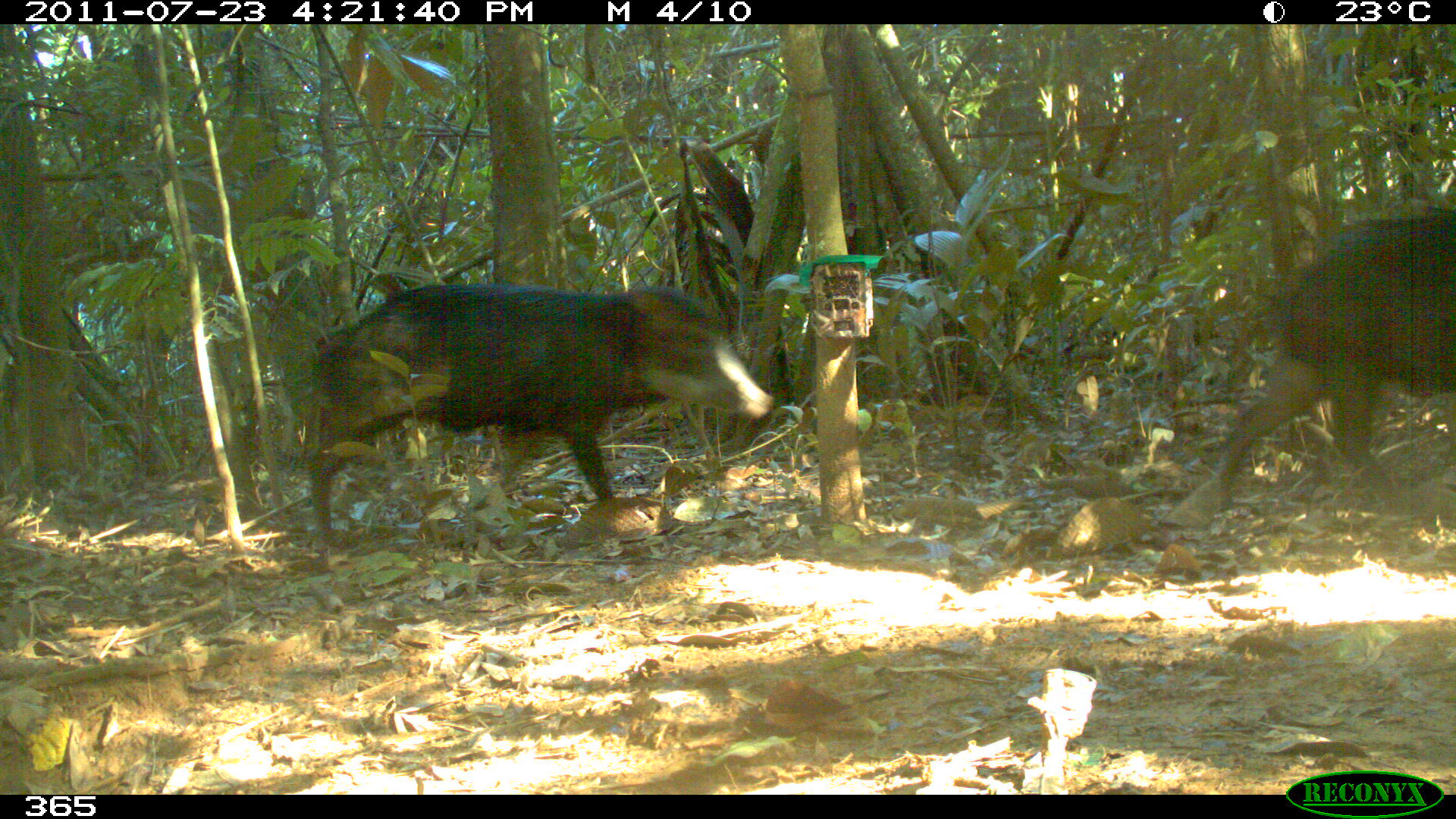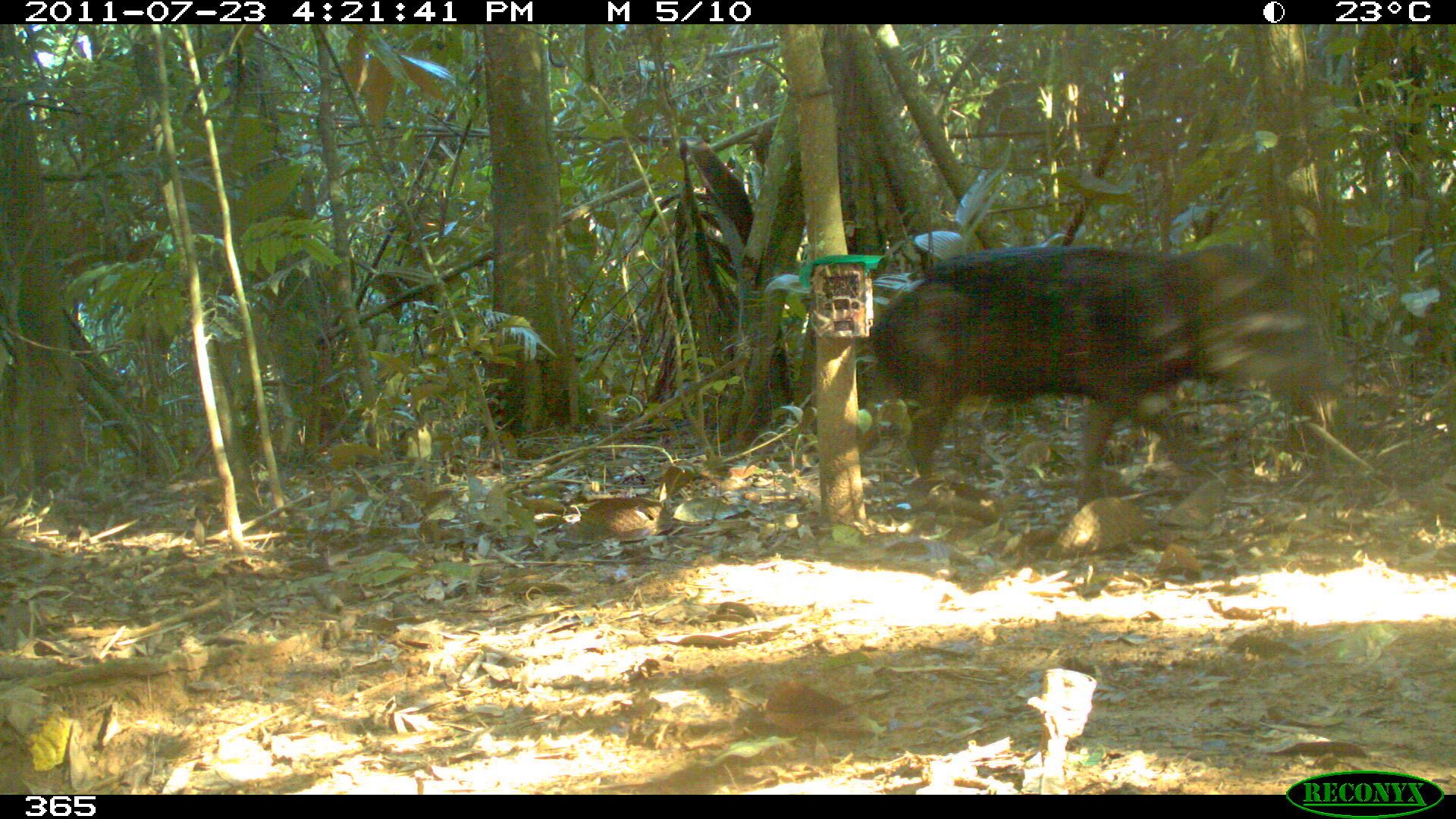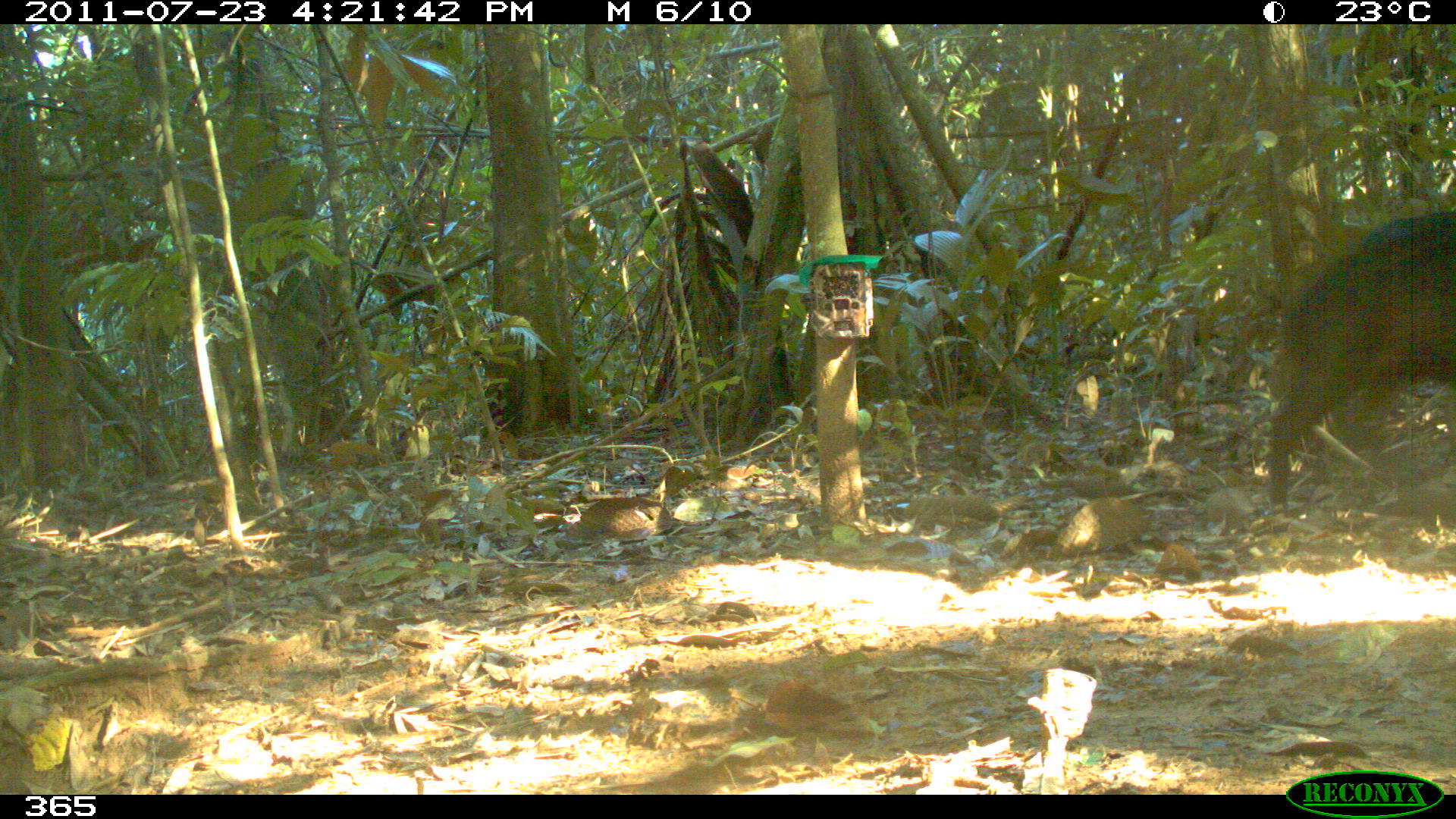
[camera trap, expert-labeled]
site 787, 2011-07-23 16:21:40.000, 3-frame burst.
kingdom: Animalia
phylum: Chordata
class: Mammalia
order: Artiodactyla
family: Tayassuidae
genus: Tayassu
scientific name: Tayassu pecari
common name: white-lipped peccary